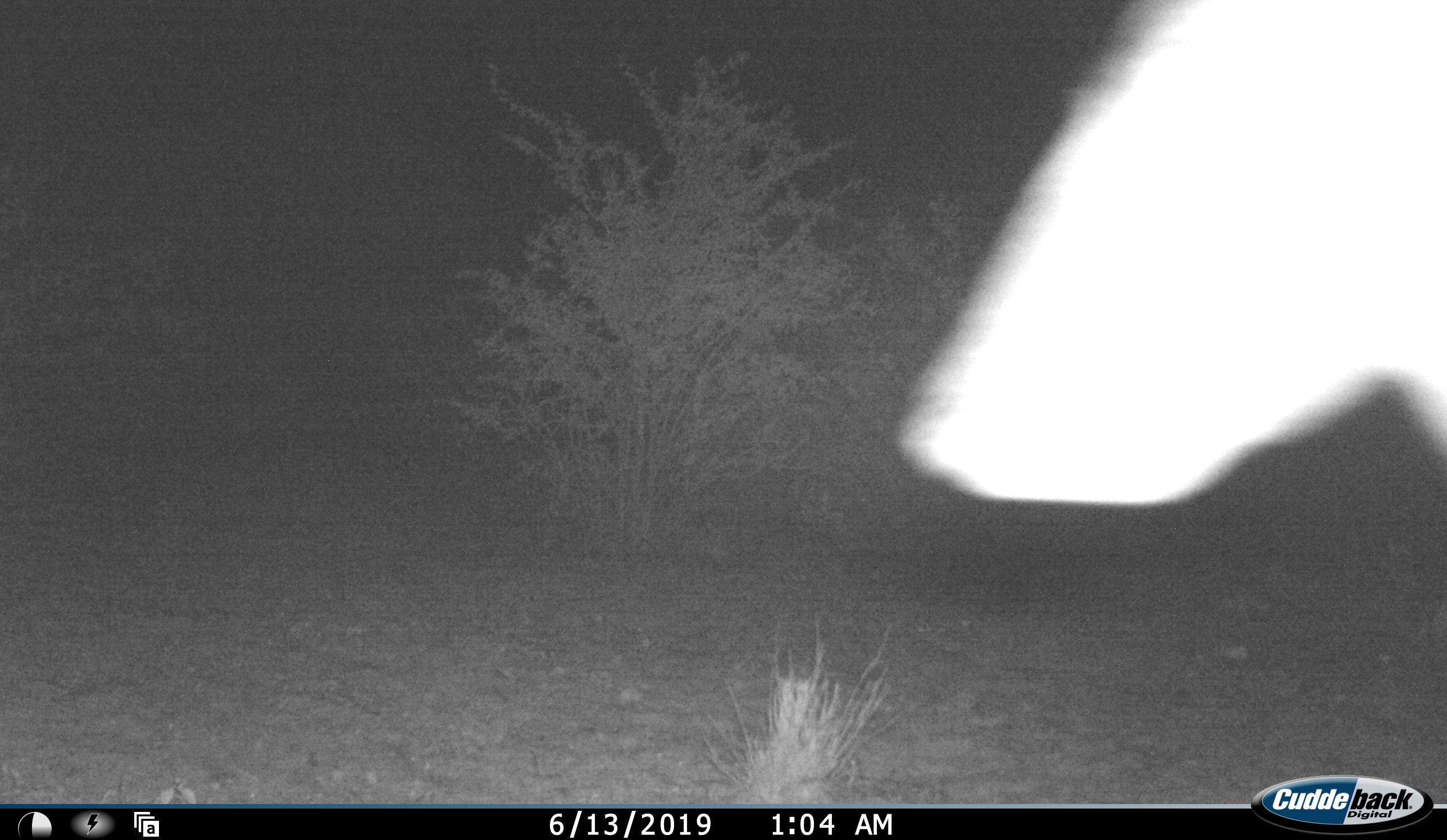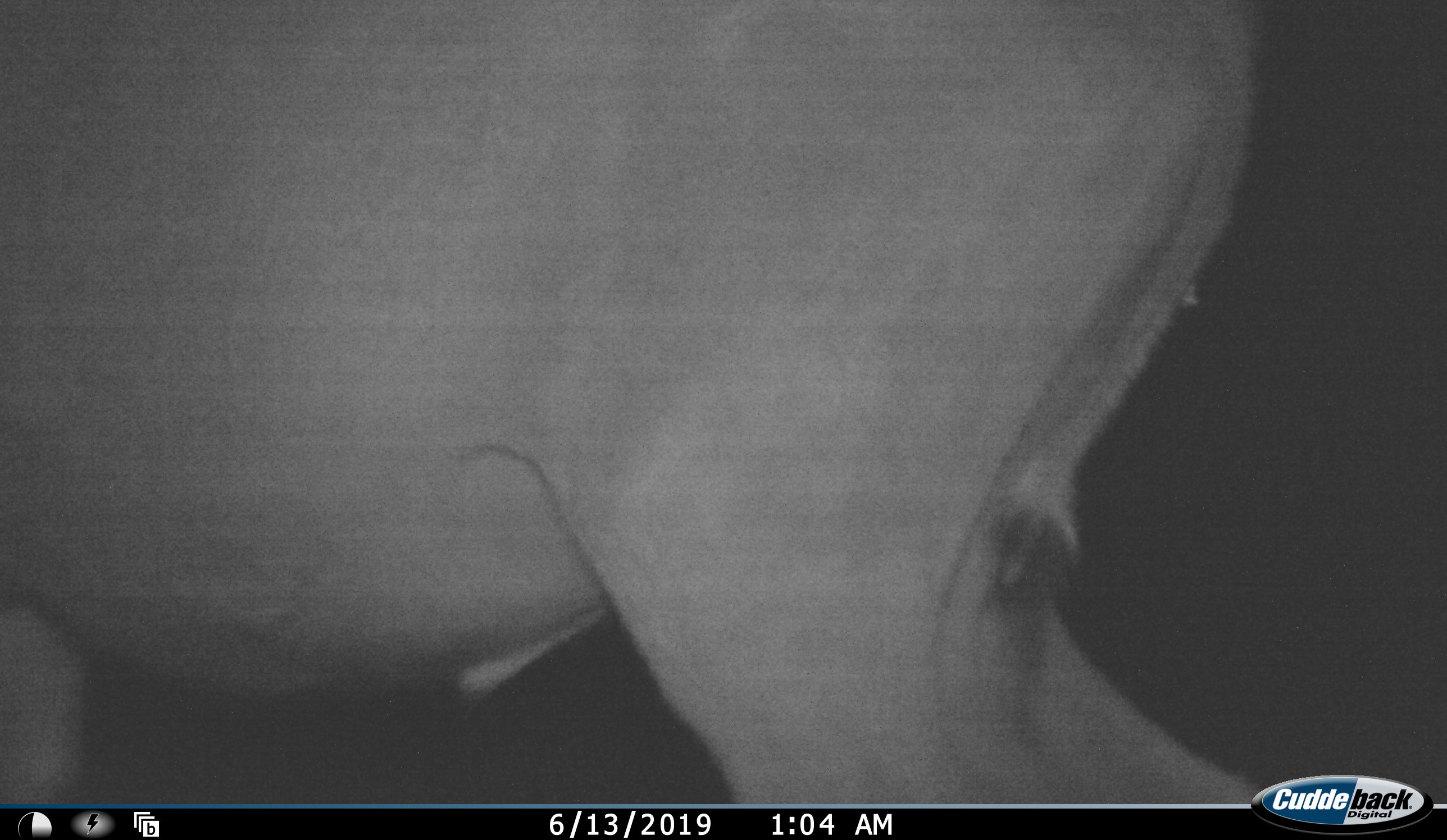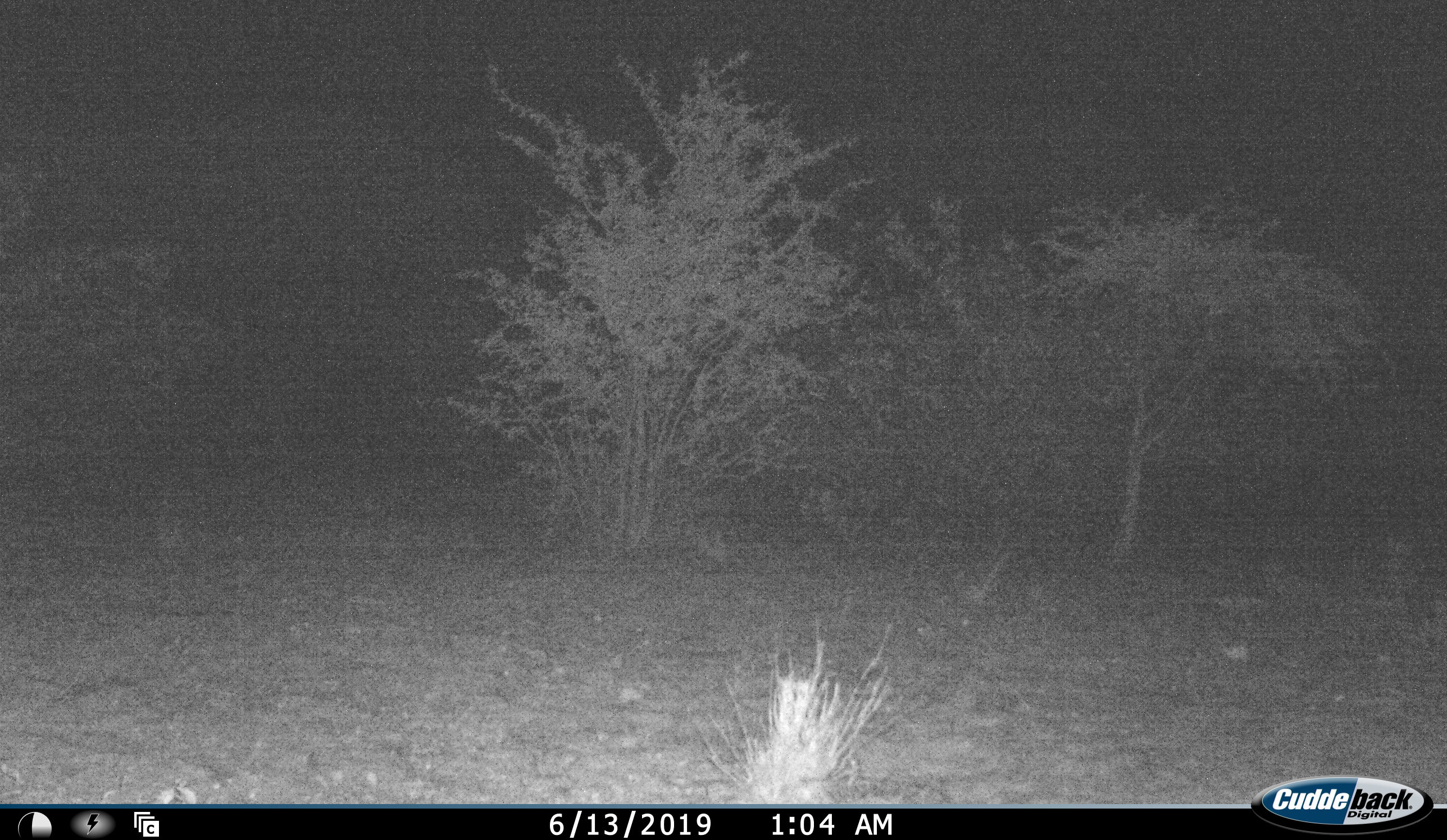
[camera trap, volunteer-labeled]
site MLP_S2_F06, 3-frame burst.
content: unidentified animal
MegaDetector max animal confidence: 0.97